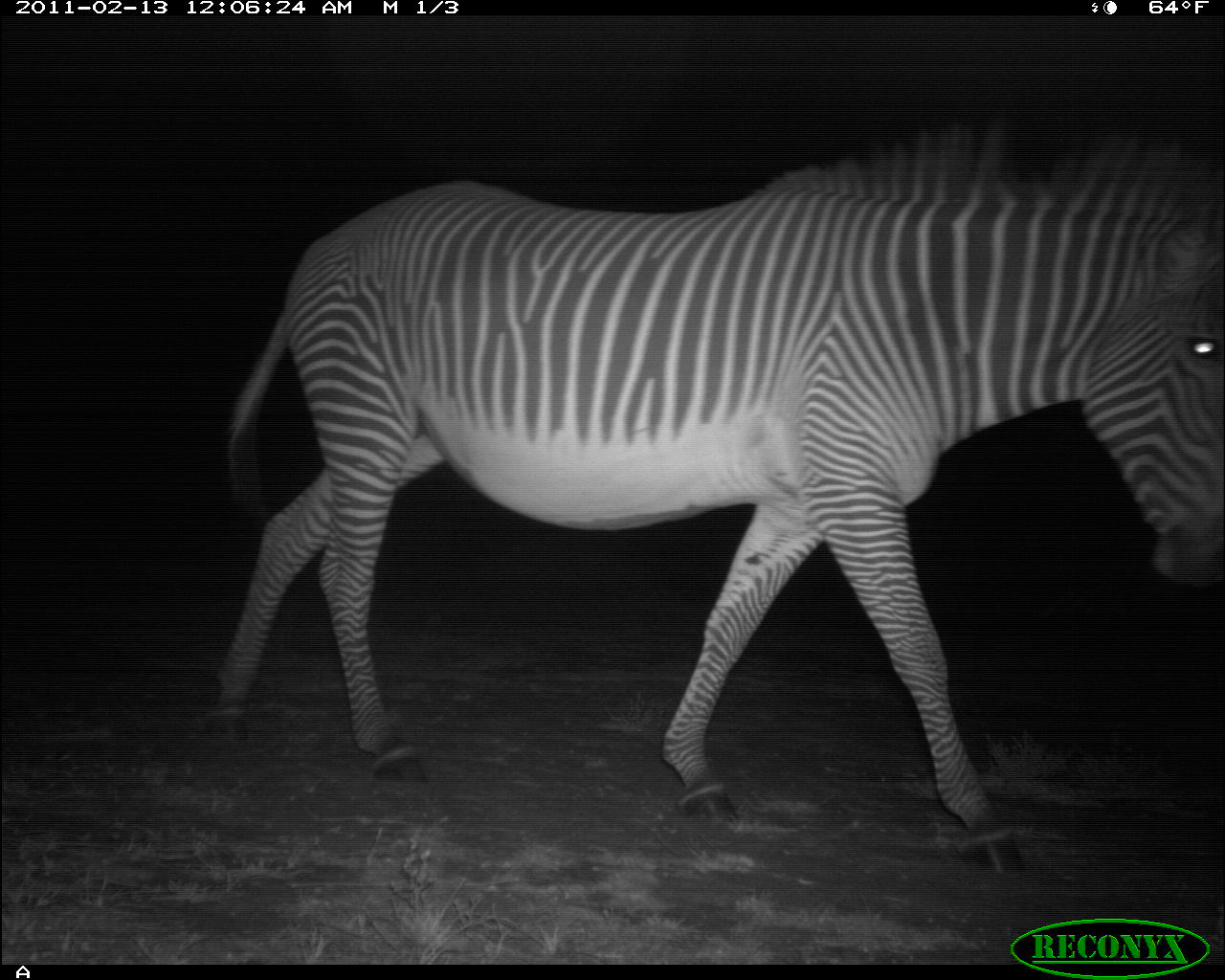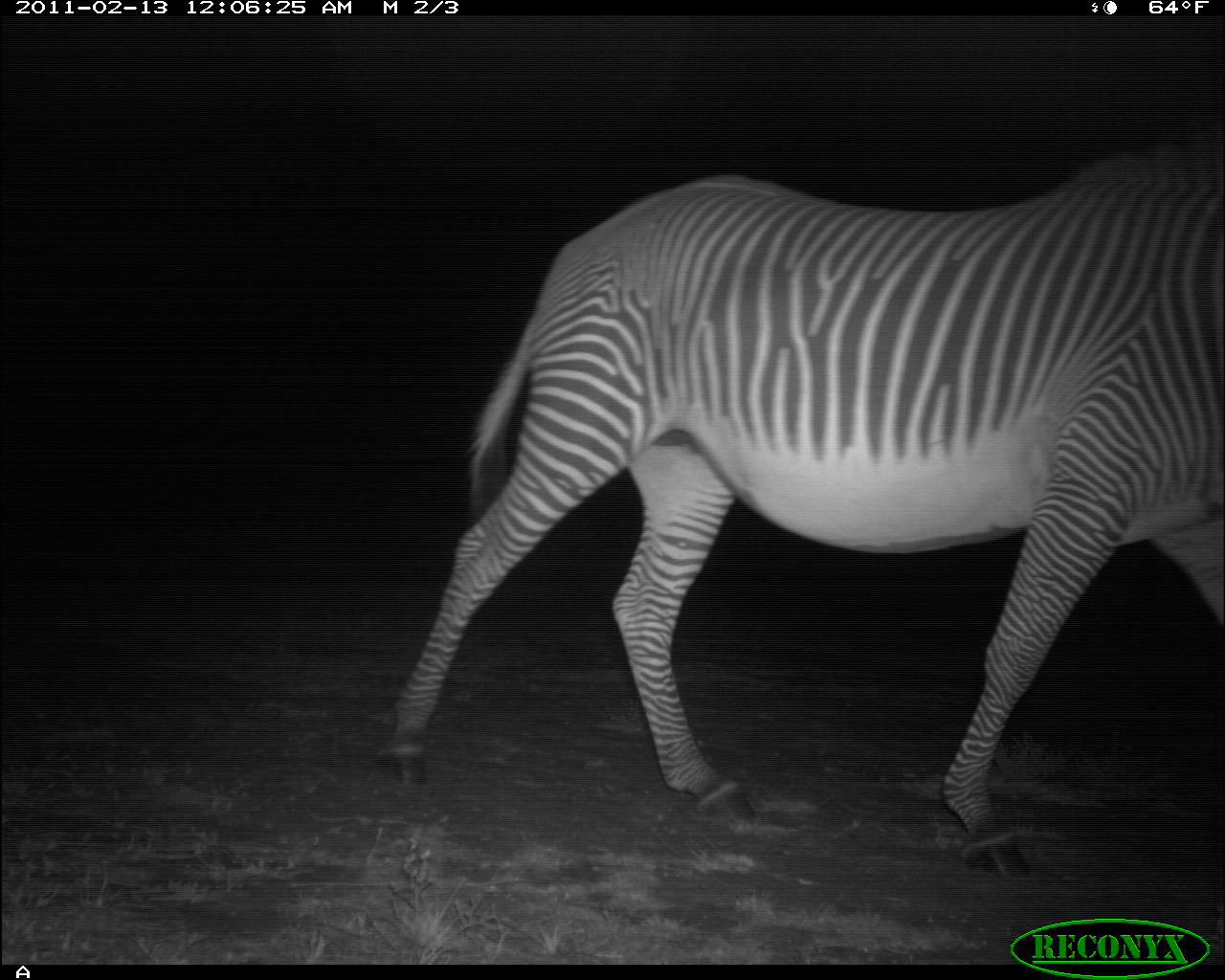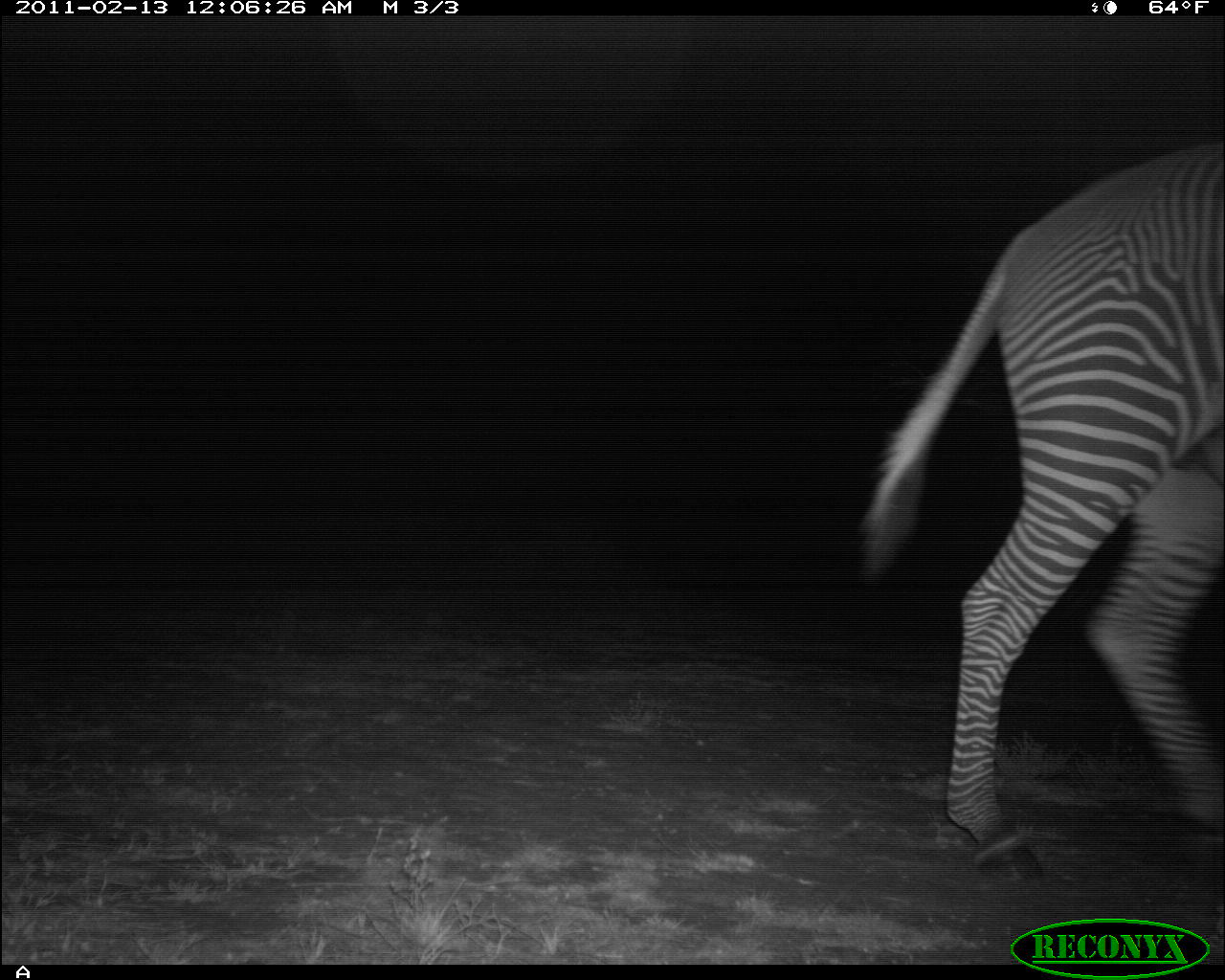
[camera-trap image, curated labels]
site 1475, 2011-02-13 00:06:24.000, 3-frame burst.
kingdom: Animalia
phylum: Chordata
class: Mammalia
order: Perissodactyla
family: Equidae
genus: Equus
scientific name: Equus grevyi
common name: grévy's zebra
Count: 1.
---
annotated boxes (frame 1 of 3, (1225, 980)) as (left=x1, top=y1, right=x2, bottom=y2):
equus grevyi: (left=204, top=112, right=1222, bottom=870)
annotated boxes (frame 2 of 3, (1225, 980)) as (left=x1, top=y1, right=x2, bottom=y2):
equus grevyi: (left=371, top=128, right=1219, bottom=880)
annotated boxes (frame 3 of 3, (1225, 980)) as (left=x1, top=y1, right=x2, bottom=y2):
equus grevyi: (left=856, top=138, right=1217, bottom=885)